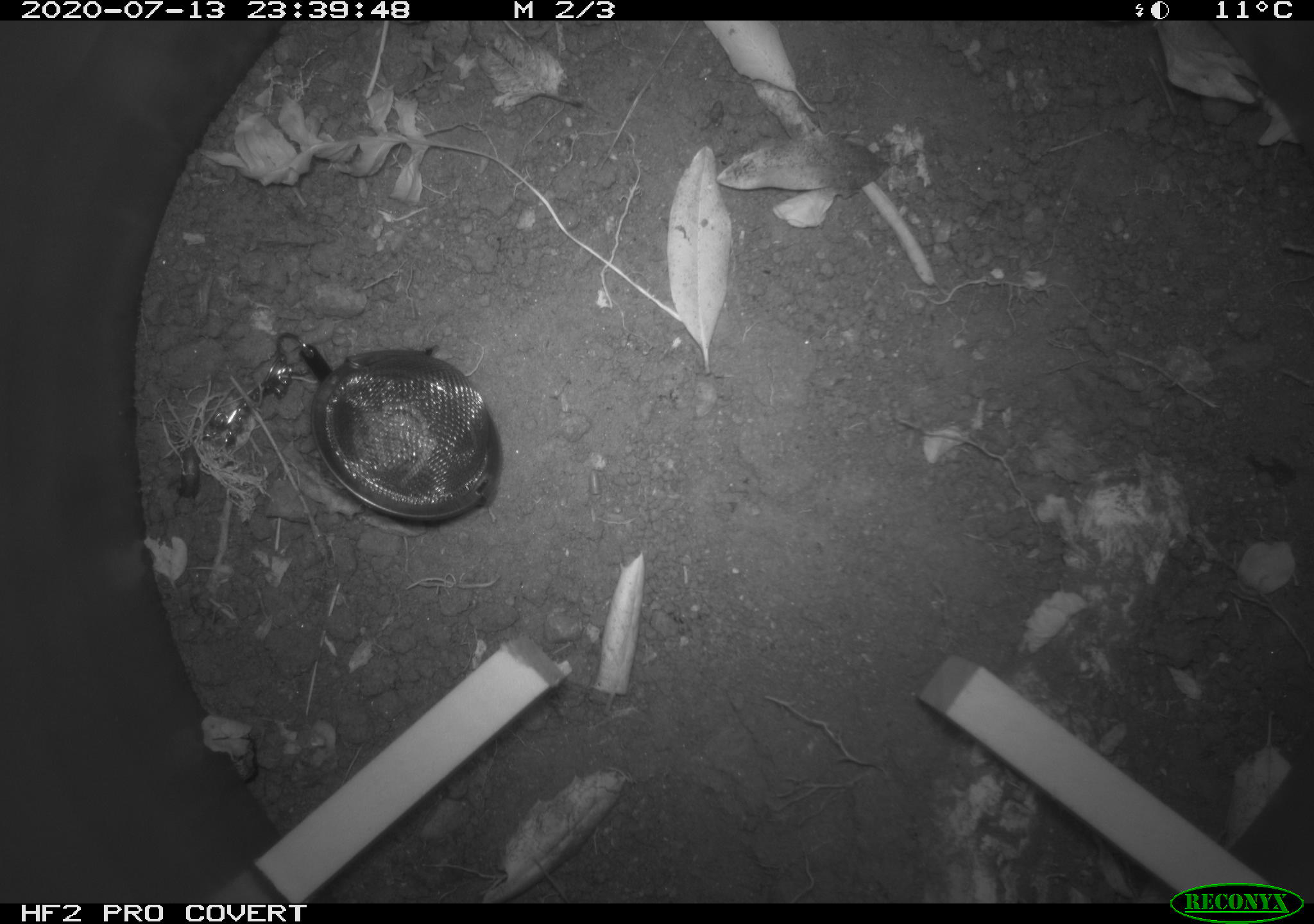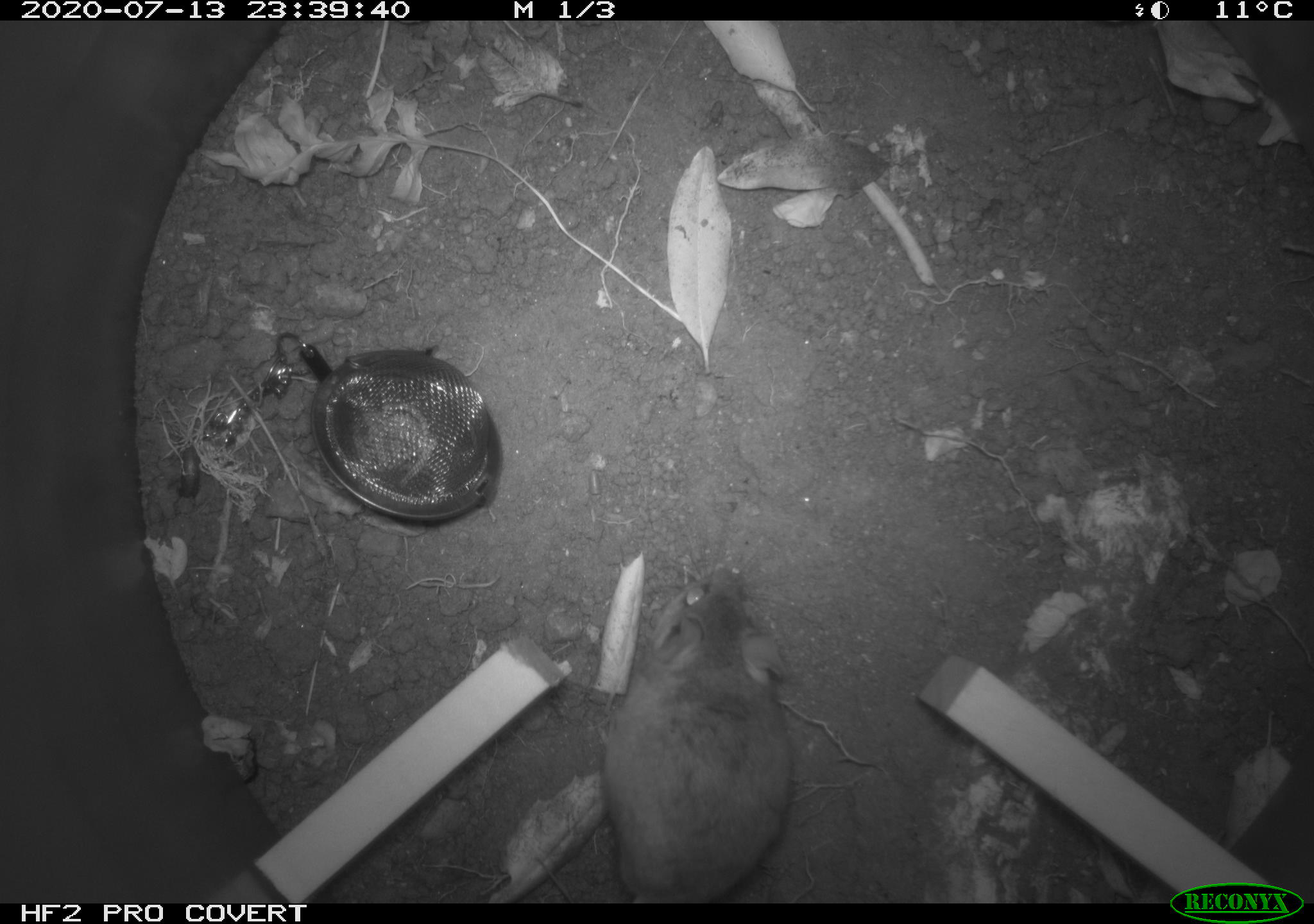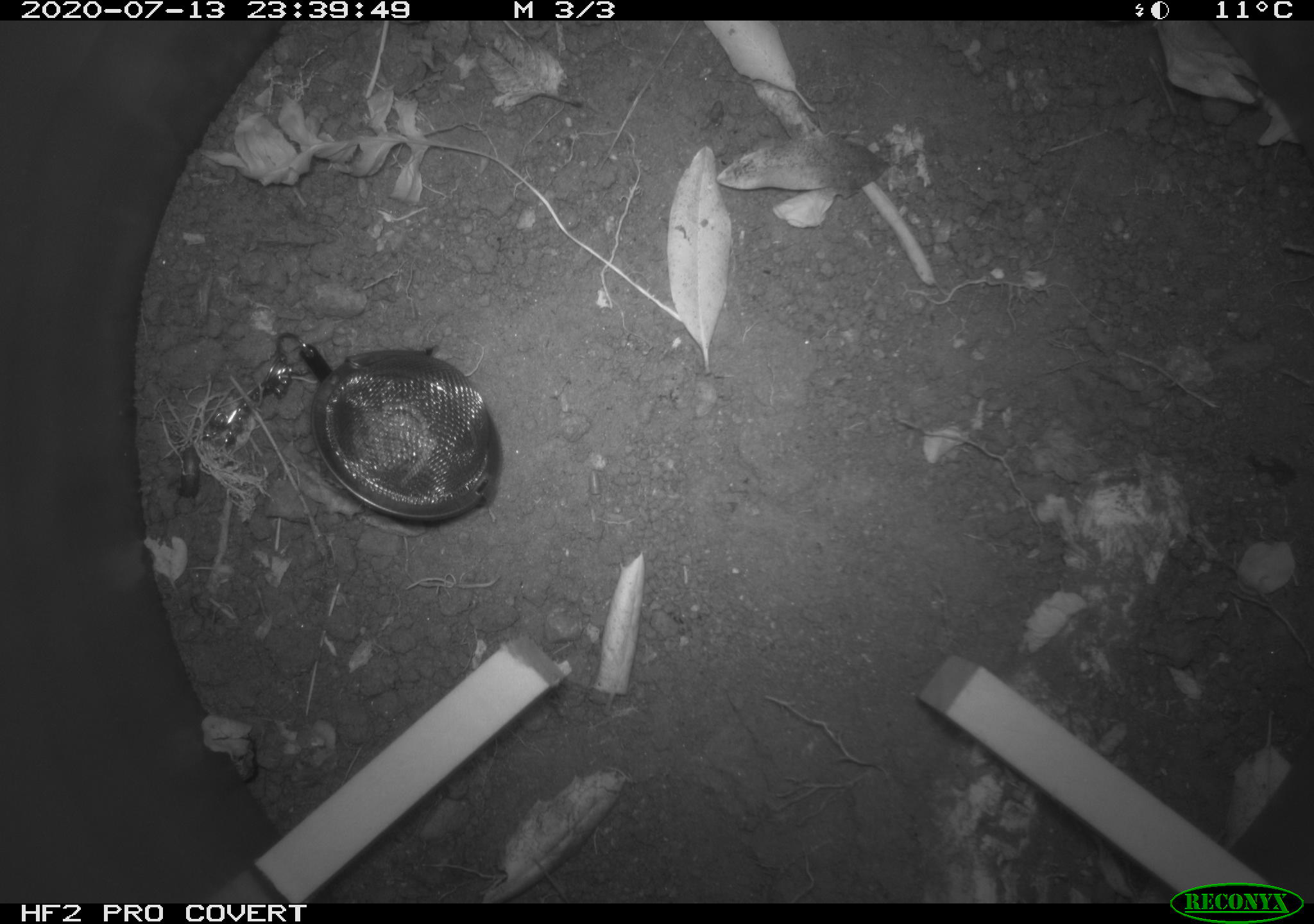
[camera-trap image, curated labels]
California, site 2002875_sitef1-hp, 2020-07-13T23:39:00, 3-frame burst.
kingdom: Animalia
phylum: Chordata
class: Mammalia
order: Rodentia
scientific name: Rodentia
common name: rodent